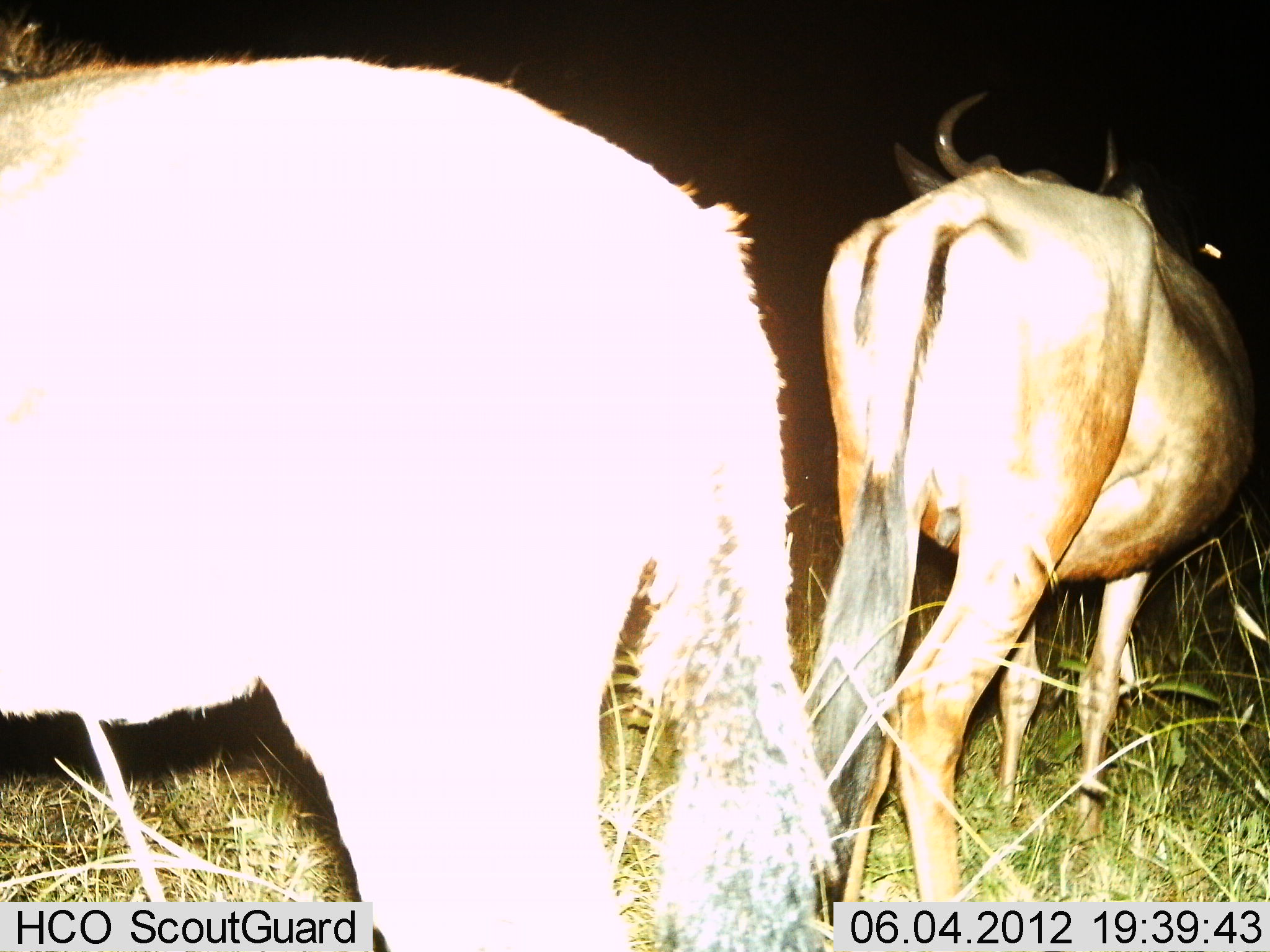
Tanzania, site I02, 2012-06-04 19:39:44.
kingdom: Animalia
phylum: Chordata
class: Mammalia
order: Artiodactyla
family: Bovidae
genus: Connochaetes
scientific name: Connochaetes taurinus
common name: blue wildebeest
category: wildebeest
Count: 2.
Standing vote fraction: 100%.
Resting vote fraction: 0%.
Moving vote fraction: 0%.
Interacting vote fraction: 0%.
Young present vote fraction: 0%.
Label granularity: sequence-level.